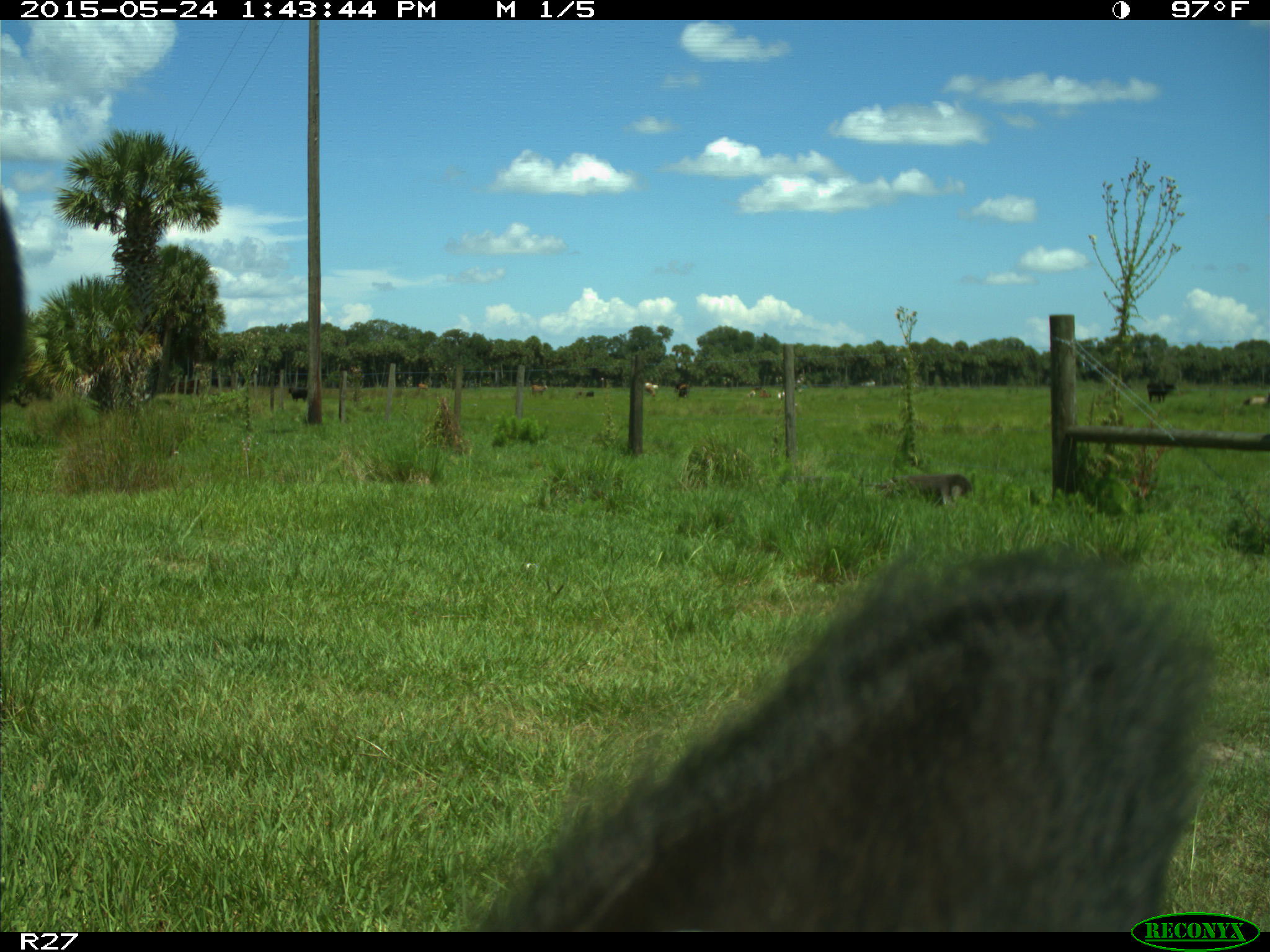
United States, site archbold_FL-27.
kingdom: Animalia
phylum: Chordata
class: Mammalia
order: Artiodactyla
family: Bovidae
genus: Bos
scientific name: Bos taurus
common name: domestic cow